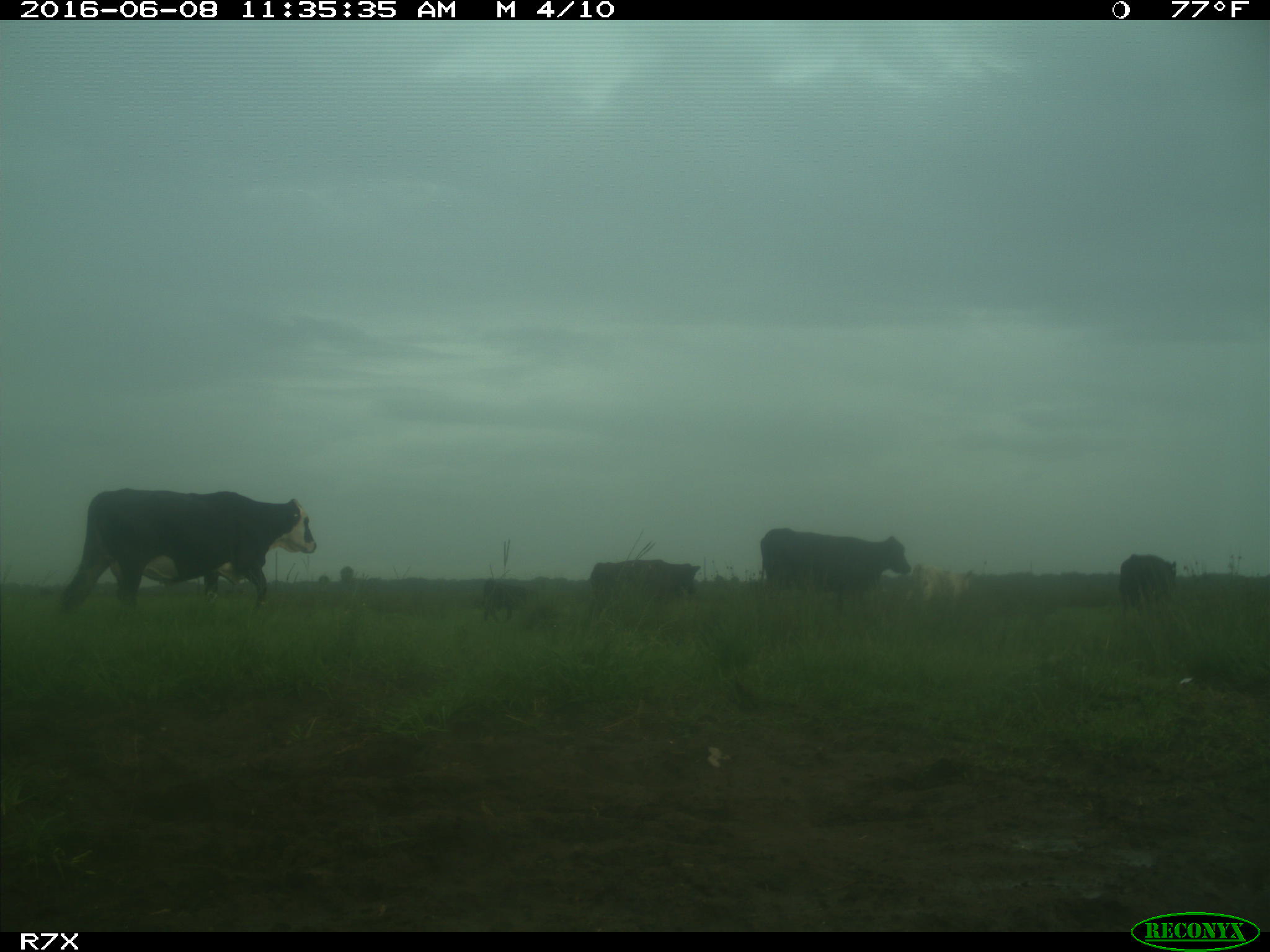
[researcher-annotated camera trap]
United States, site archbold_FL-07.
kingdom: Animalia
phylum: Chordata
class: Mammalia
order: Artiodactyla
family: Bovidae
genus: Bos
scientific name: Bos taurus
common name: domestic cow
Bos taurus (domestic cow).